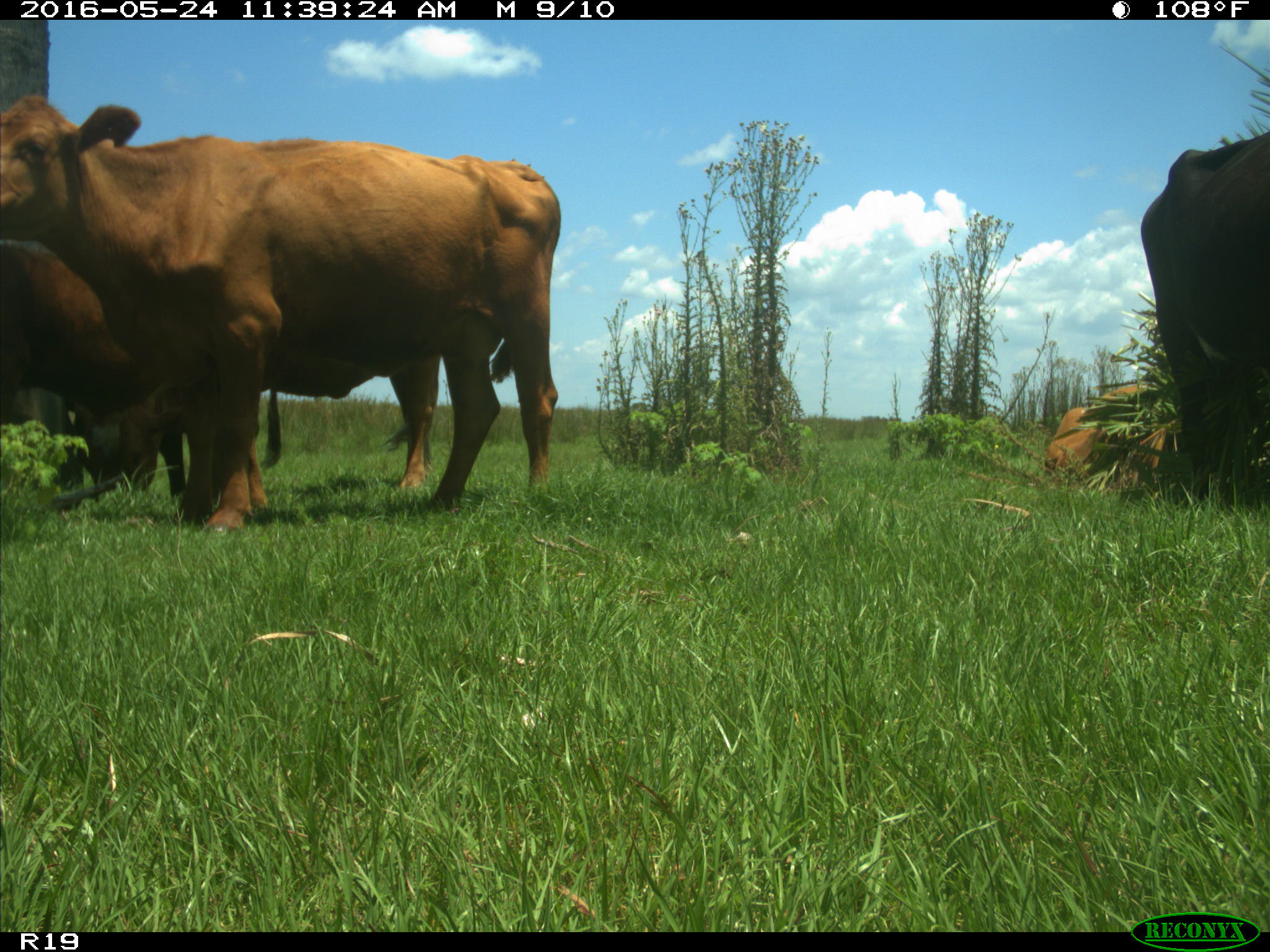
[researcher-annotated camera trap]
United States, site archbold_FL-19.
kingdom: Animalia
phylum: Chordata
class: Mammalia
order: Artiodactyla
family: Bovidae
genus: Bos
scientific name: Bos taurus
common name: domestic cow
Bos taurus (domestic cow).